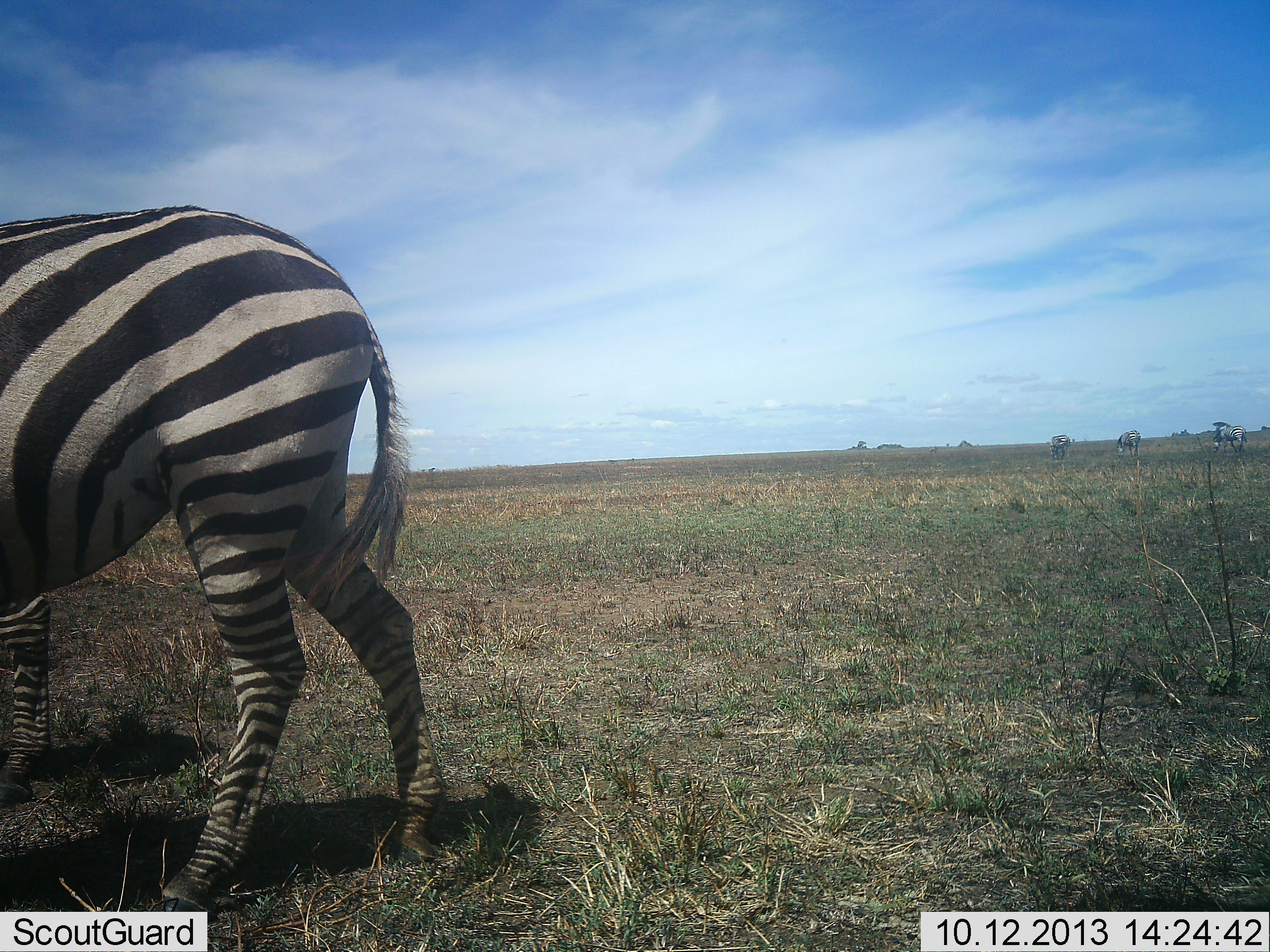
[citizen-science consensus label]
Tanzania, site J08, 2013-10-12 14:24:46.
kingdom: Animalia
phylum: Chordata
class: Mammalia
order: Perissodactyla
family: Equidae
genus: Equus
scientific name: Equus quagga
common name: plains zebra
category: zebra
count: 1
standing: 70%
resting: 0%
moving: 20%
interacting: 0%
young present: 0%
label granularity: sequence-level